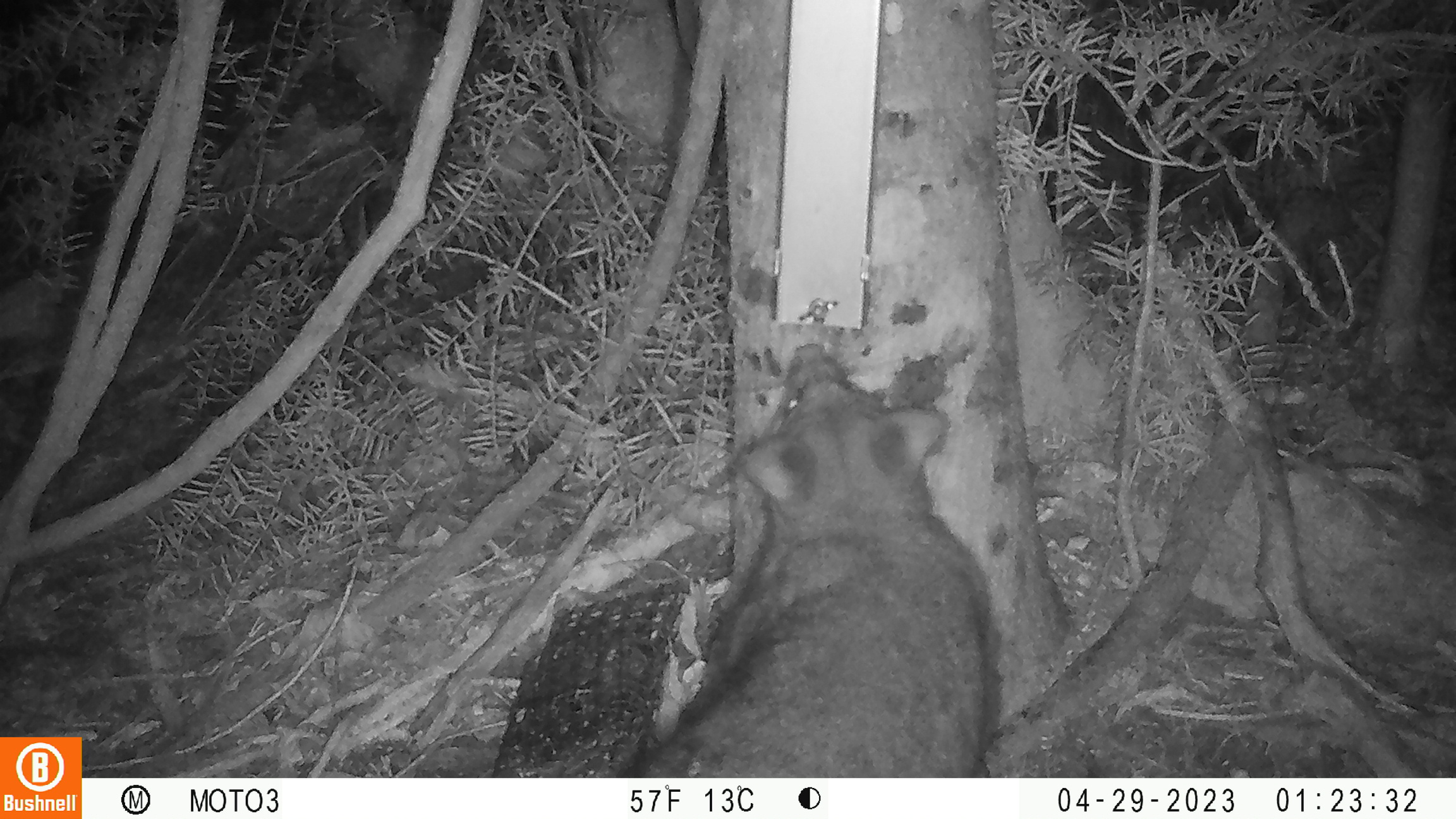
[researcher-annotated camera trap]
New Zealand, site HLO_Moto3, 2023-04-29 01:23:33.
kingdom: Animalia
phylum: Chordata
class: Mammalia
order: Diprotodontia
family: Phalangeridae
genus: Trichosurus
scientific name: Trichosurus vulpecula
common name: common brushtail possum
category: possum